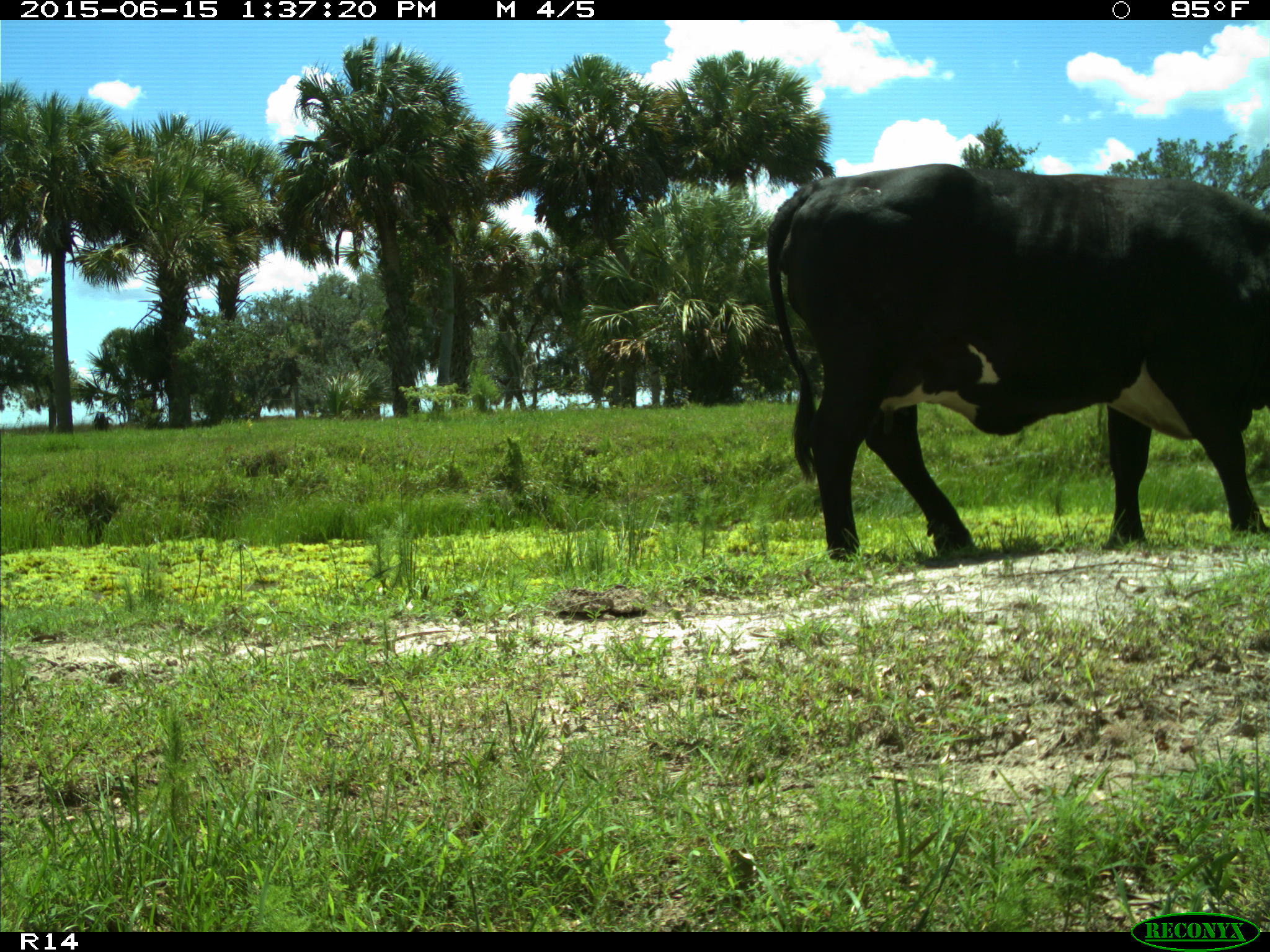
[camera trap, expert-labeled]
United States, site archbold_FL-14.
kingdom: Animalia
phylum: Chordata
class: Mammalia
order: Artiodactyla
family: Bovidae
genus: Bos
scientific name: Bos taurus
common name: domestic cow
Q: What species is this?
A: Bos taurus (domestic cow).